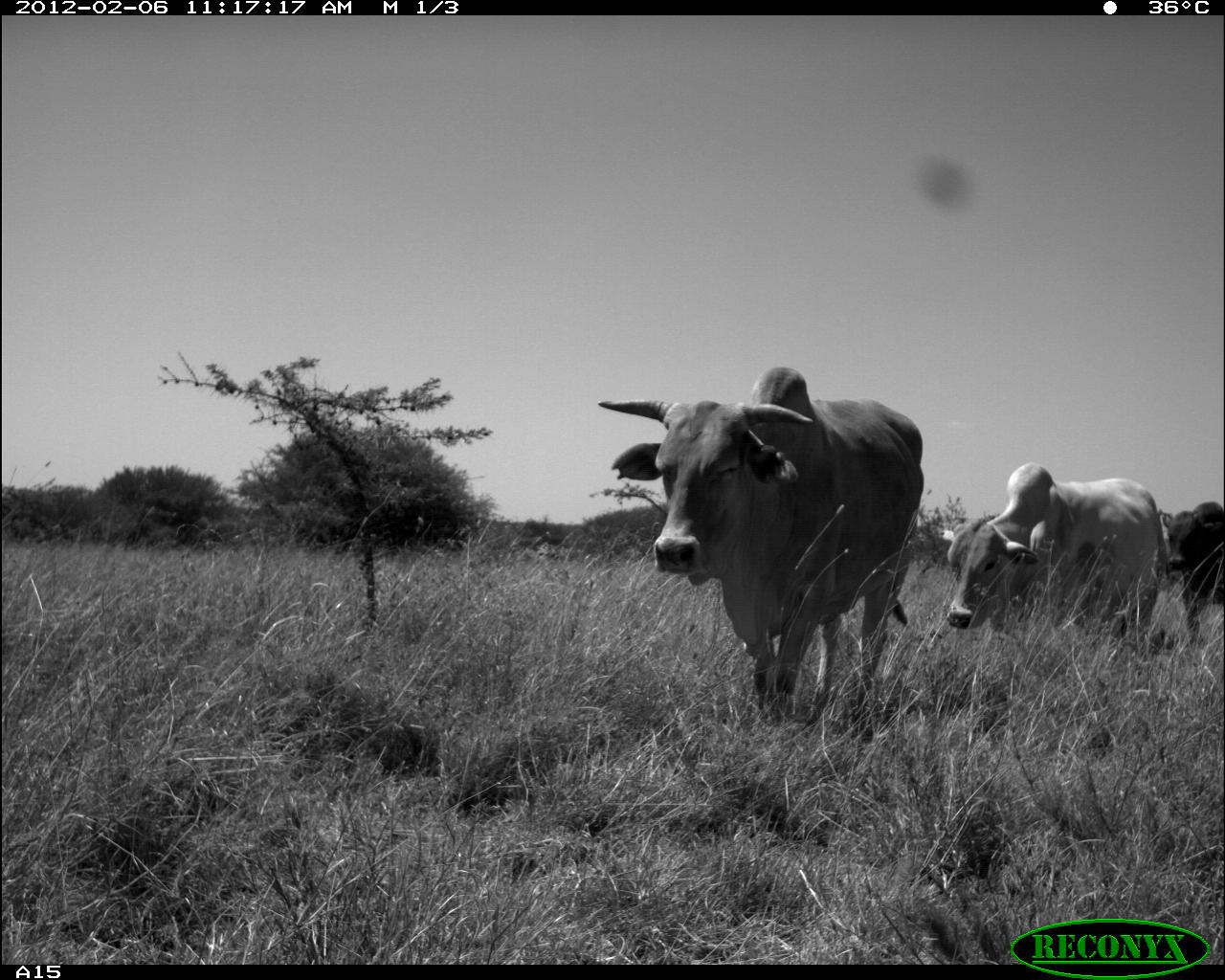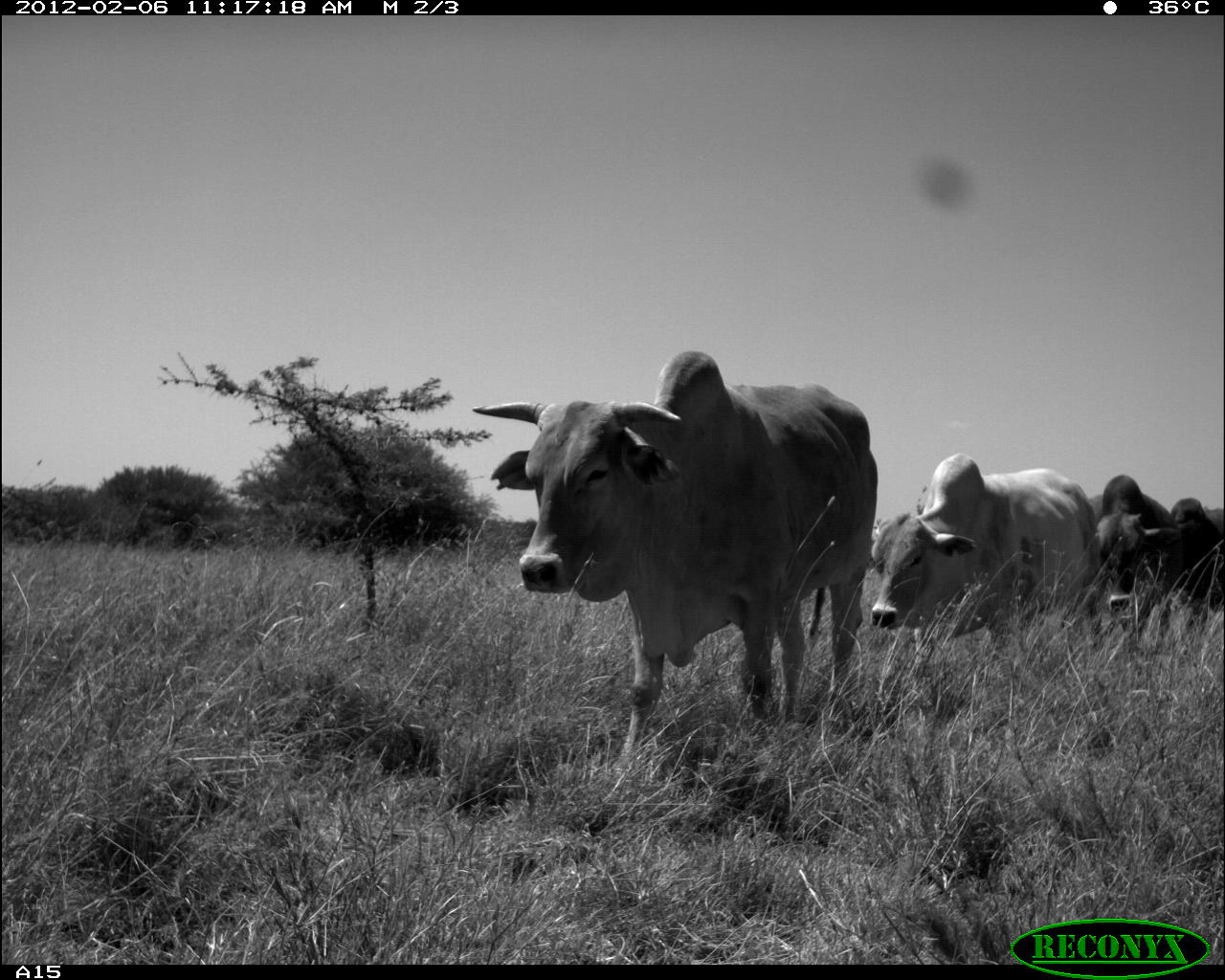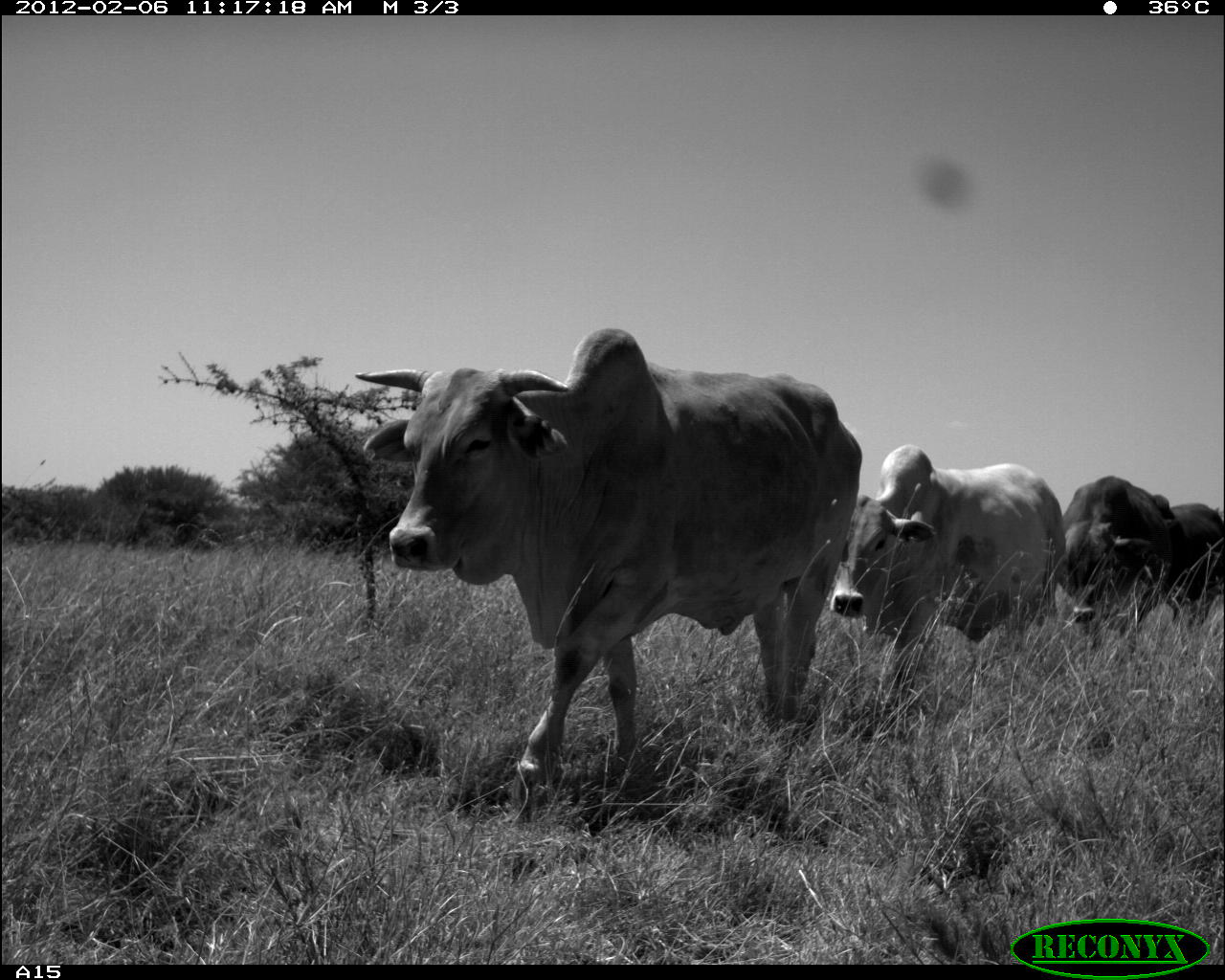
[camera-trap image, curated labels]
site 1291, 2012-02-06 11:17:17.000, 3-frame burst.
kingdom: Animalia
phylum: Chordata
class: Mammalia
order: Artiodactyla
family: Bovidae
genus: Bos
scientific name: Bos taurus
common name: domestic cattle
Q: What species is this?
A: Bos taurus (domestic cattle).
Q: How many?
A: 3.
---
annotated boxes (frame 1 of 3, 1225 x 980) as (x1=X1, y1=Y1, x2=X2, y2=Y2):
bos taurus: (x1=595, y1=362, x2=920, y2=723); (x1=931, y1=457, x2=1161, y2=638); (x1=1160, y1=500, x2=1225, y2=640)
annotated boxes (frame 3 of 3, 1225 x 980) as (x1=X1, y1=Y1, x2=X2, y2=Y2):
bos taurus: (x1=351, y1=322, x2=861, y2=809); (x1=827, y1=445, x2=1062, y2=678); (x1=1059, y1=473, x2=1185, y2=651); (x1=1167, y1=500, x2=1225, y2=630)